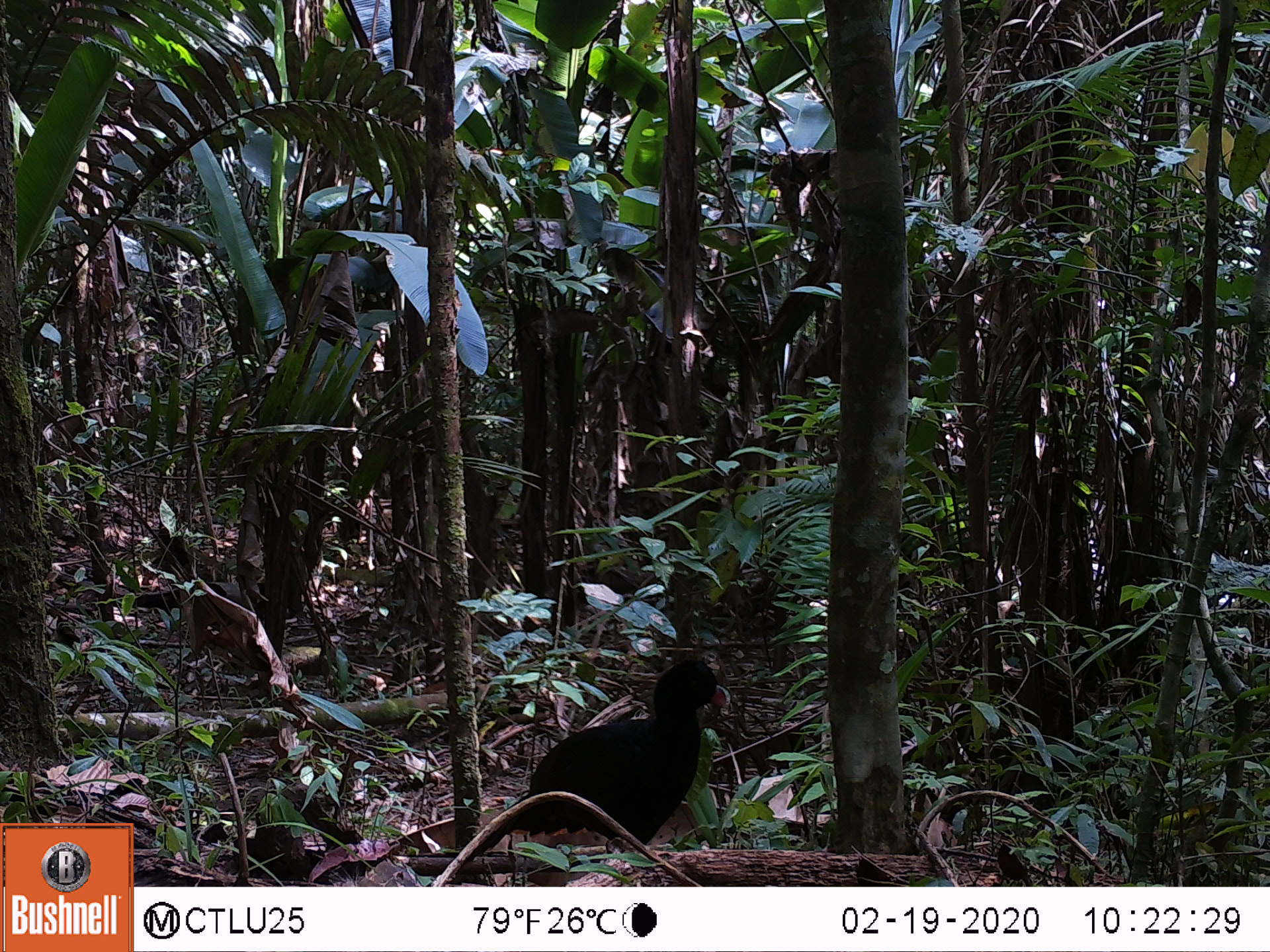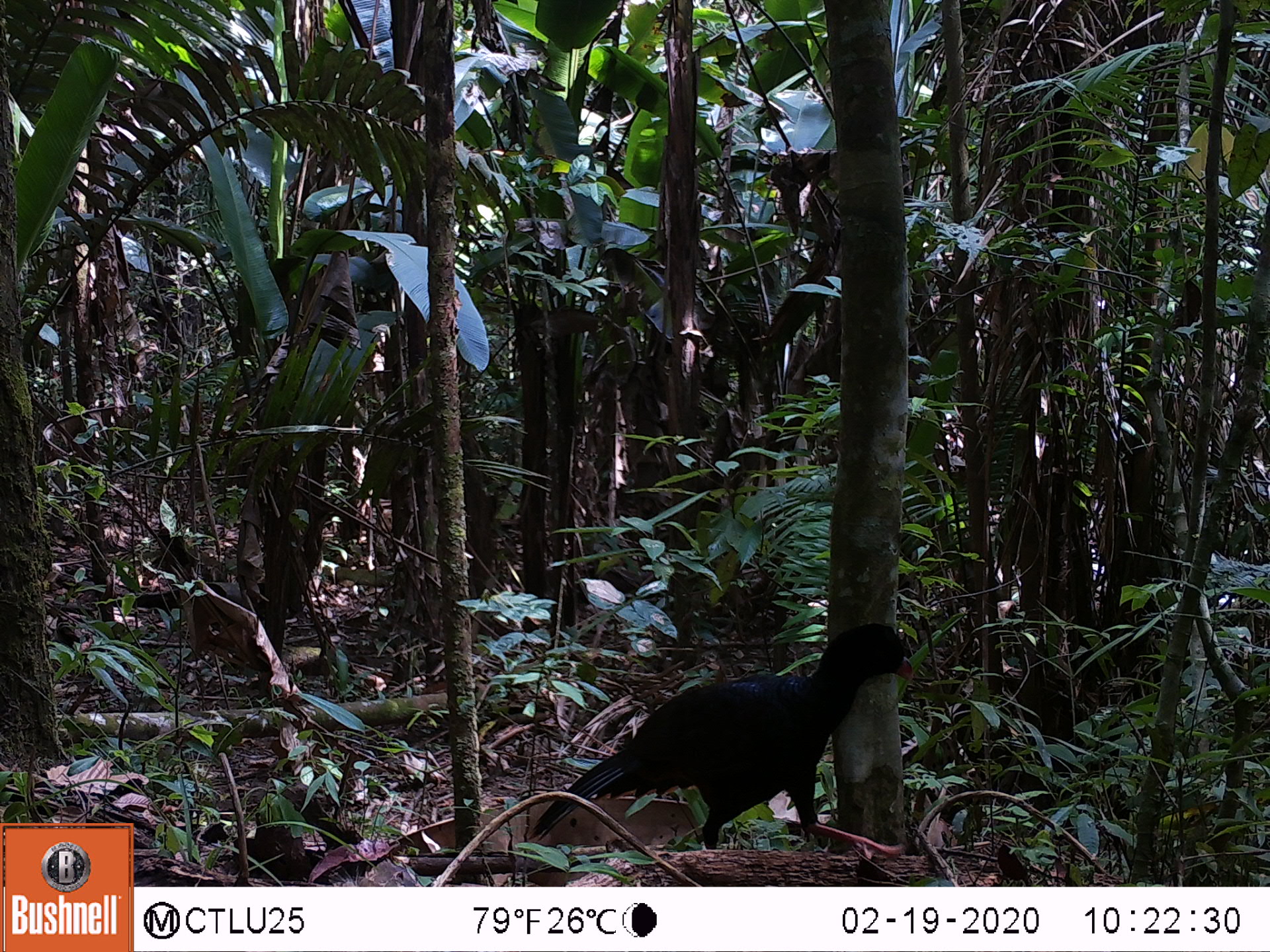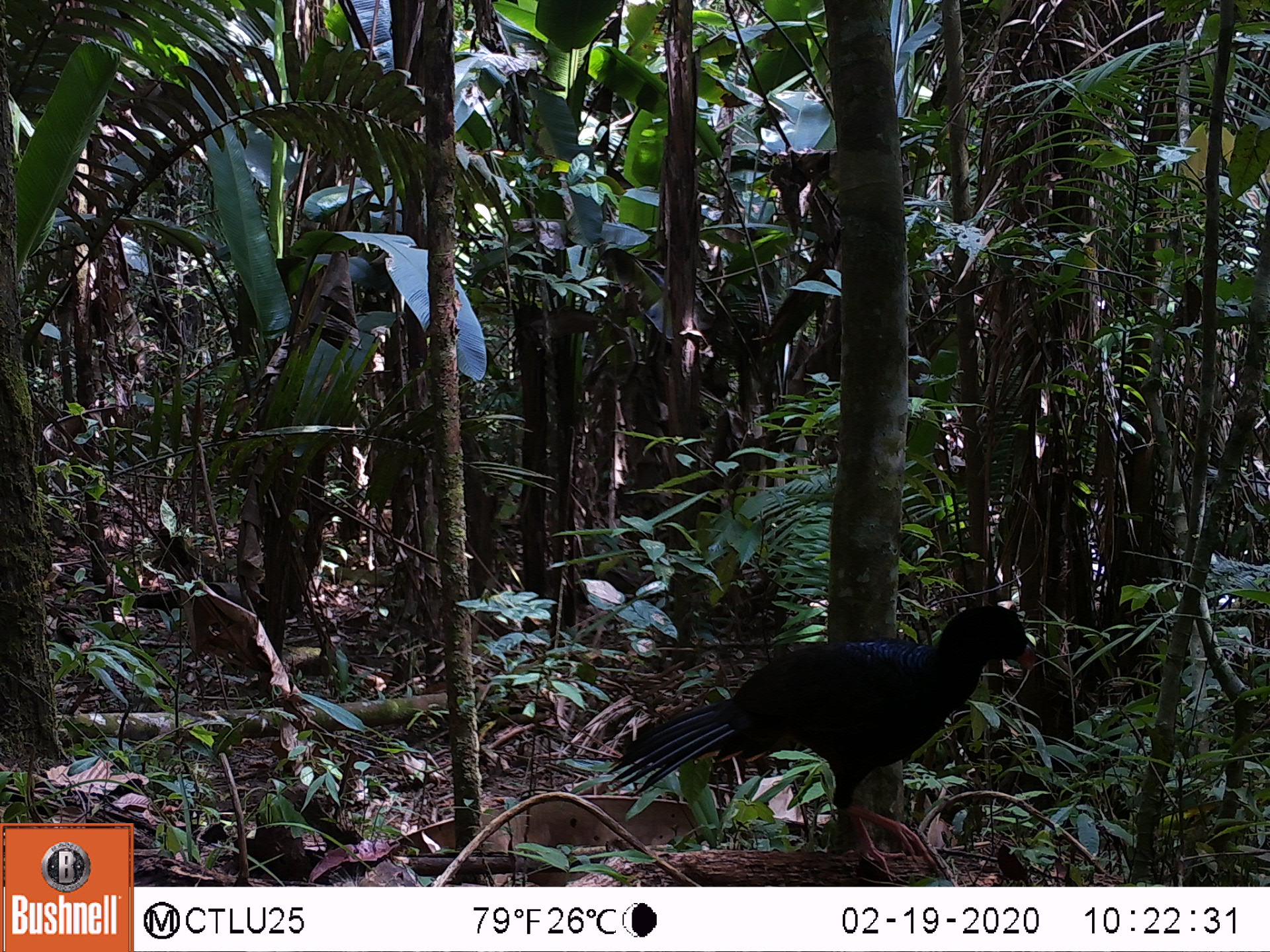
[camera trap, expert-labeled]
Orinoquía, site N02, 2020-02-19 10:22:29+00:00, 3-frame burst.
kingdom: Animalia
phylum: Chordata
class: Aves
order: Galliformes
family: Cracidae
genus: Mitu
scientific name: Mitu salvini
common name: salvin's currasow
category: salvins curassow